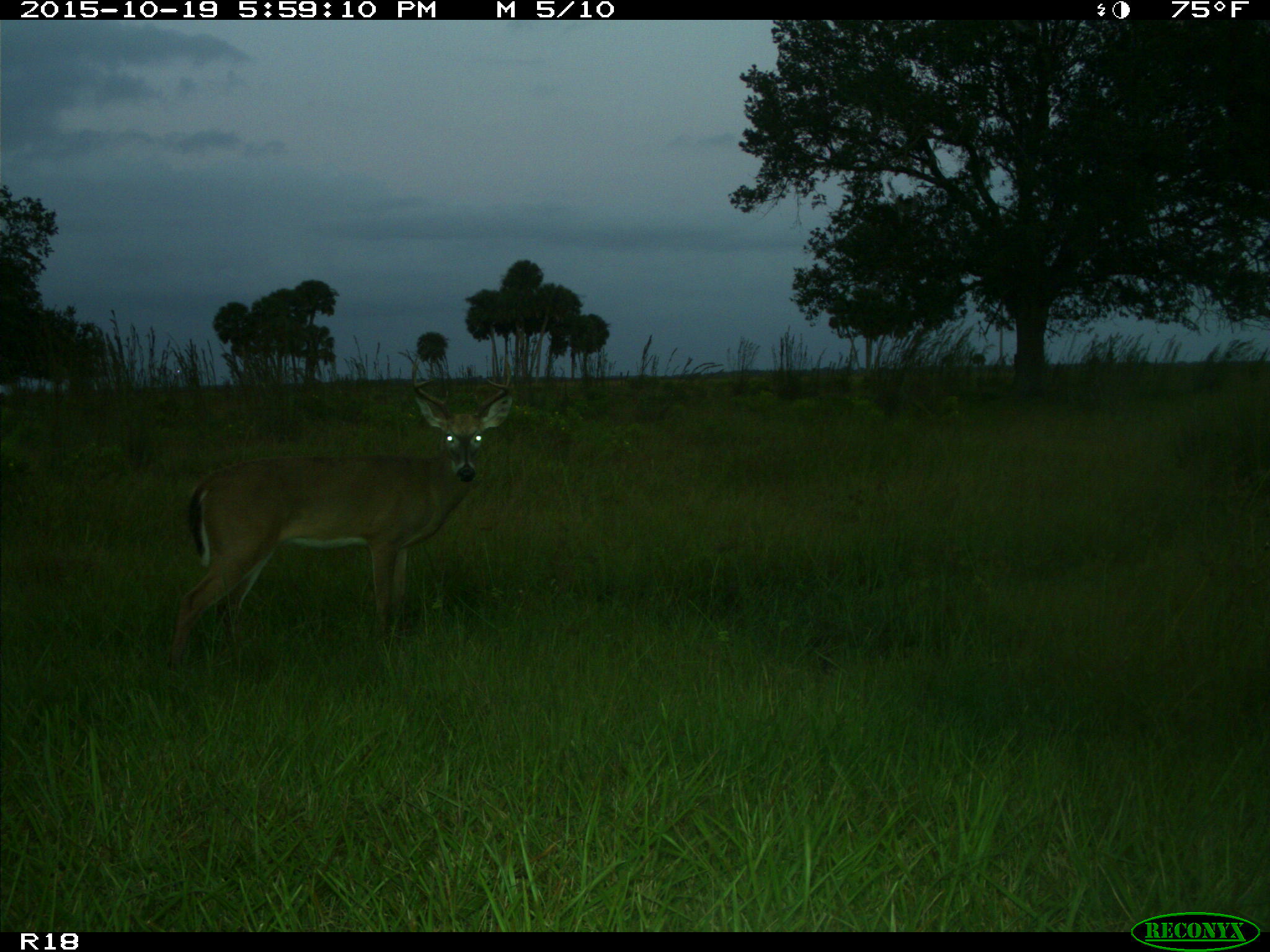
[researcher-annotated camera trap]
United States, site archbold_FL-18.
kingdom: Animalia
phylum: Chordata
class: Mammalia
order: Artiodactyla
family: Cervidae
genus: Odocoileus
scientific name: Odocoileus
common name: deer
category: unidentified deer